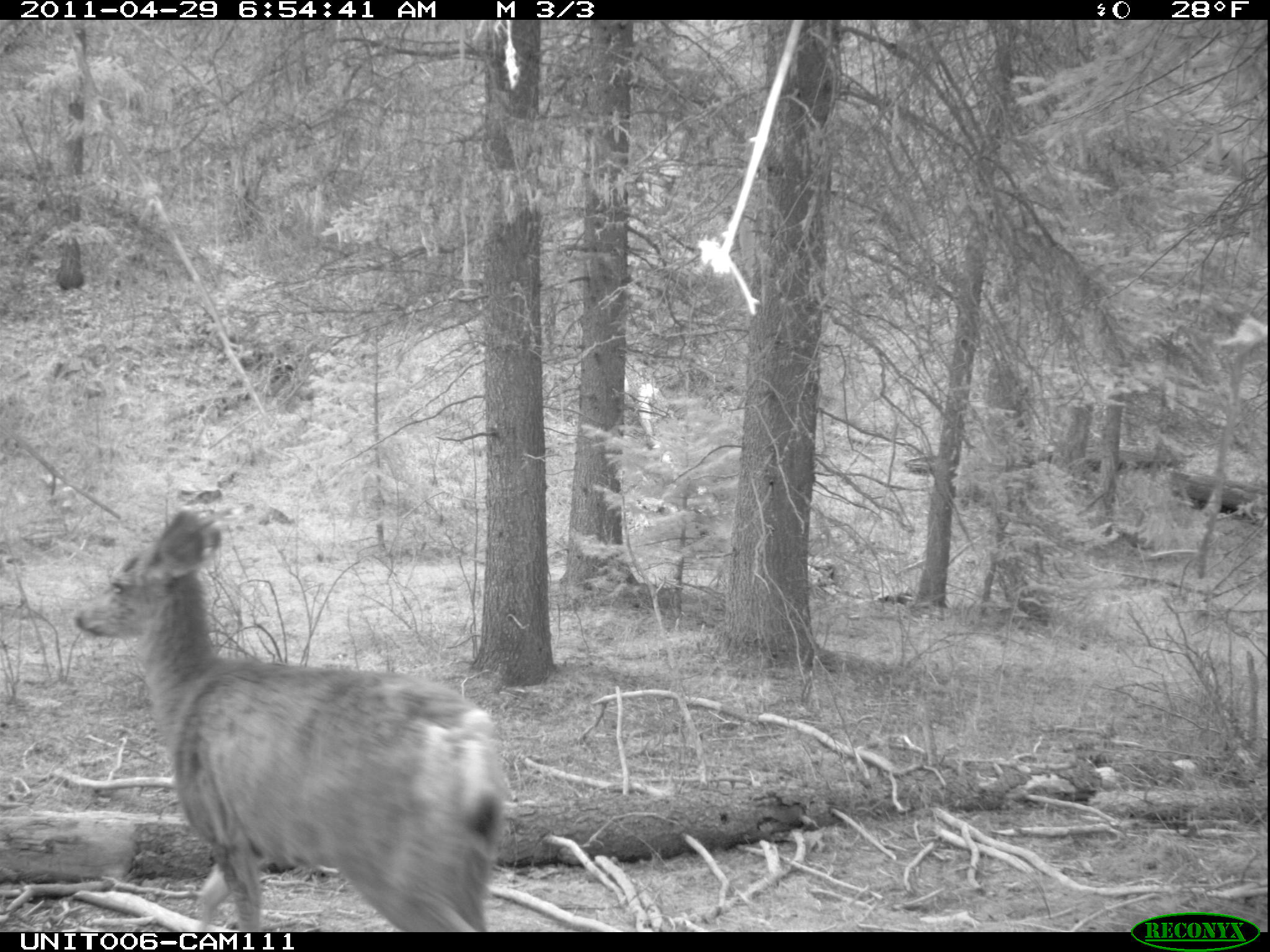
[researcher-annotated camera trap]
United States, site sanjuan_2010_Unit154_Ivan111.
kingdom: Animalia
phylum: Chordata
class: Mammalia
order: Artiodactyla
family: Cervidae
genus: Odocoileus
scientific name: Odocoileus hemionus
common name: mule deer